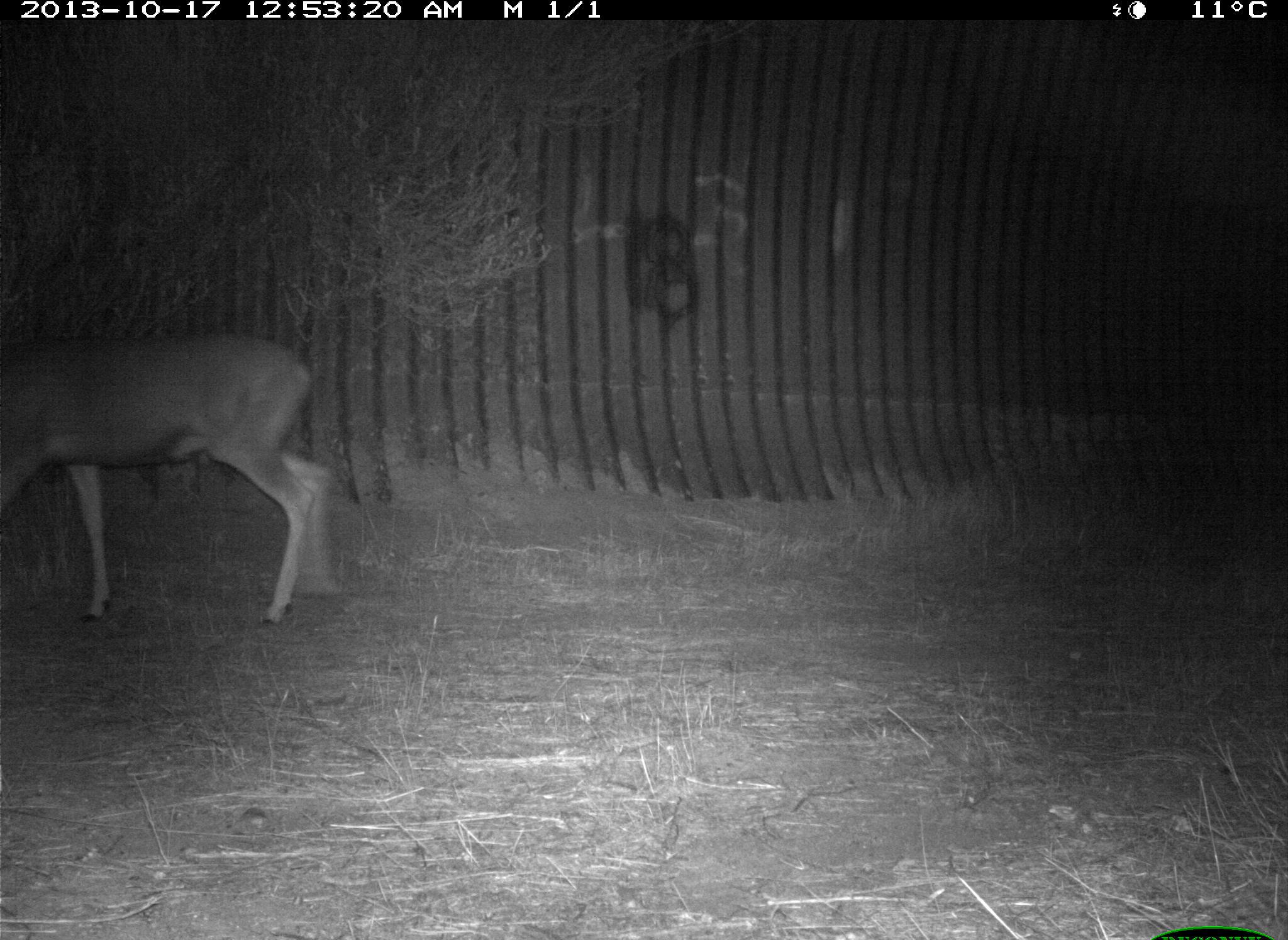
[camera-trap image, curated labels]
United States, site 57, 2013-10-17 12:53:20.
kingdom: Animalia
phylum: Chordata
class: Mammalia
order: Artiodactyla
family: Cervidae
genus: Odocoileus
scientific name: Odocoileus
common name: deer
Deer (Odocoileus).